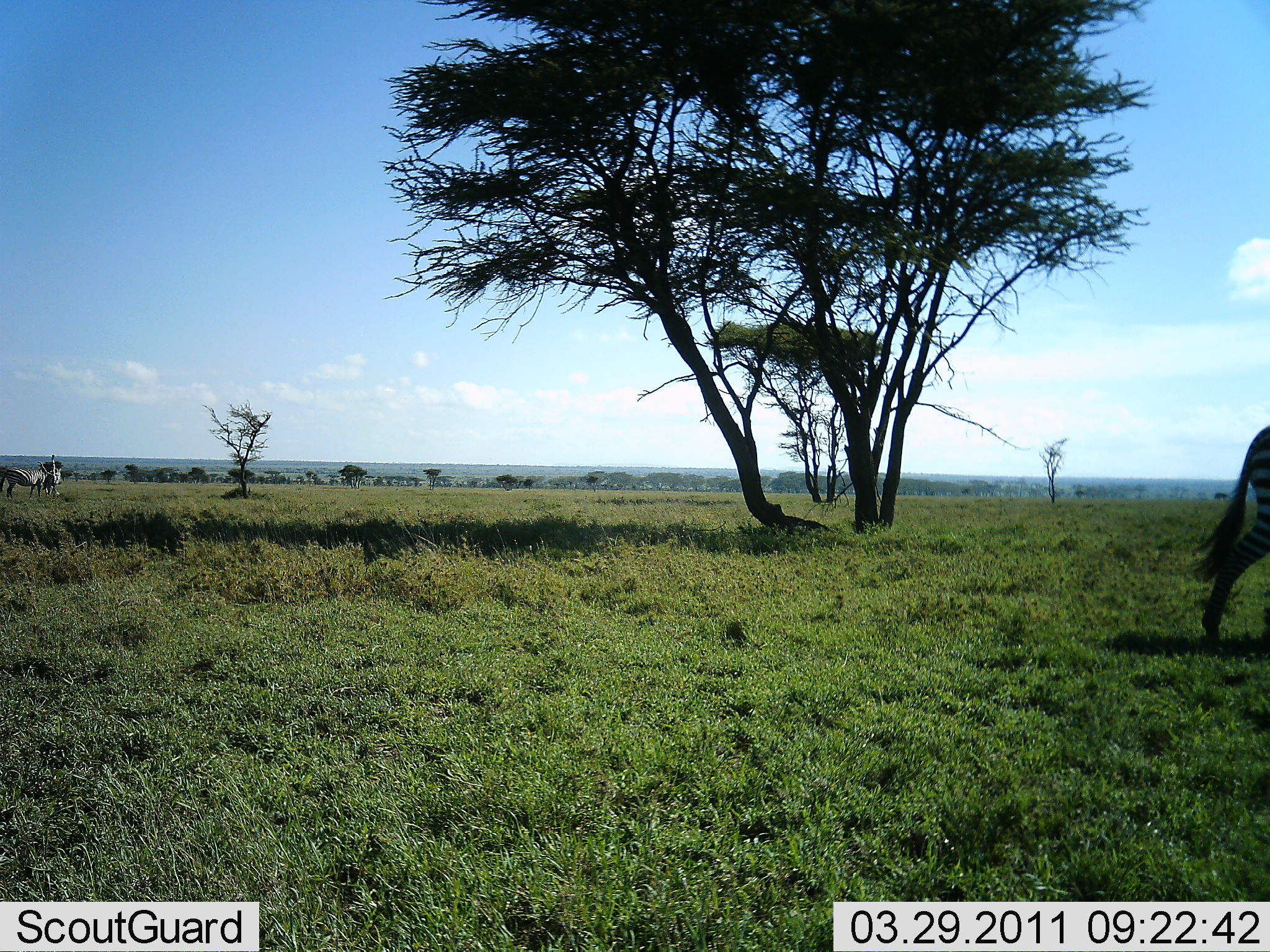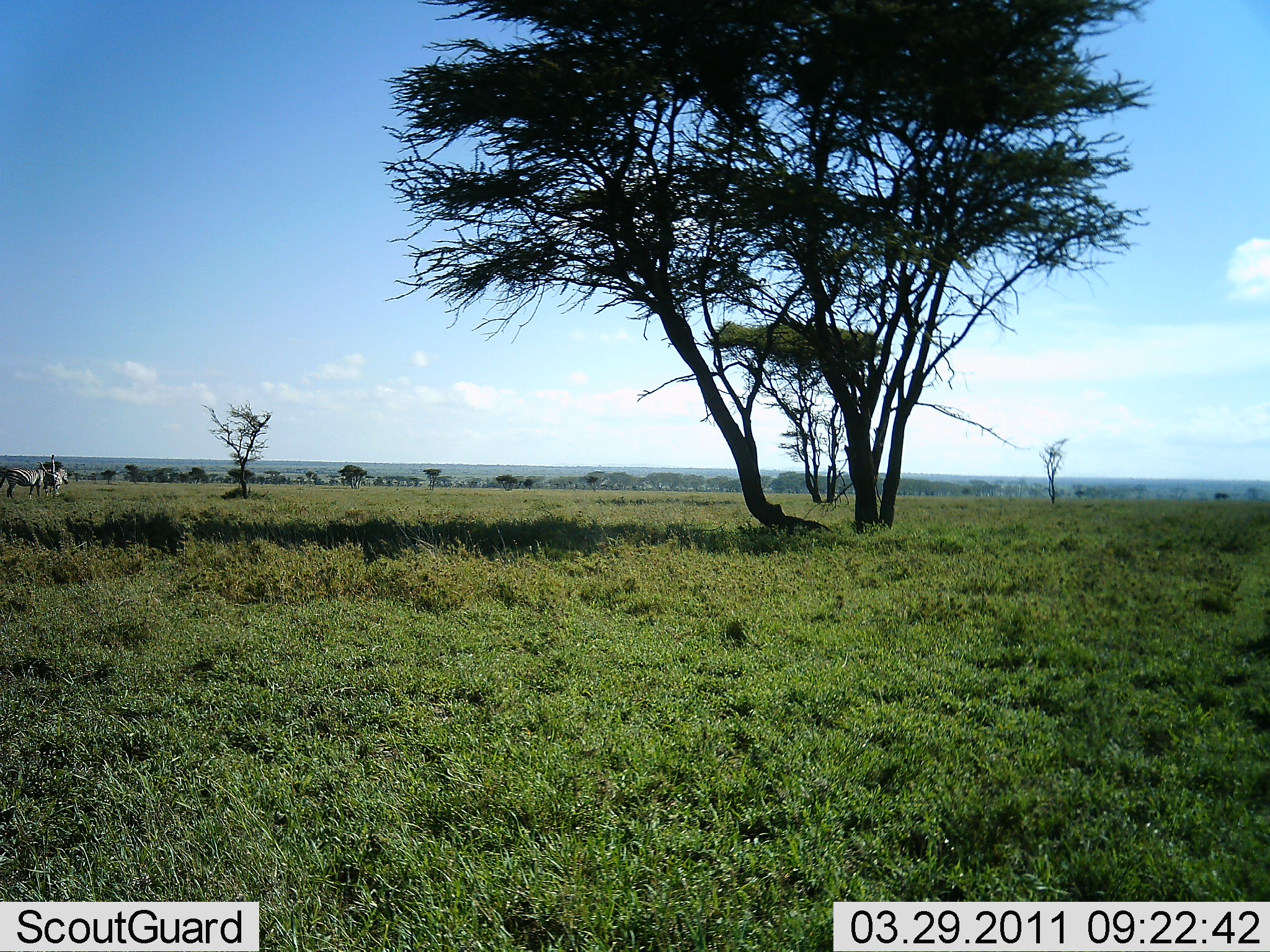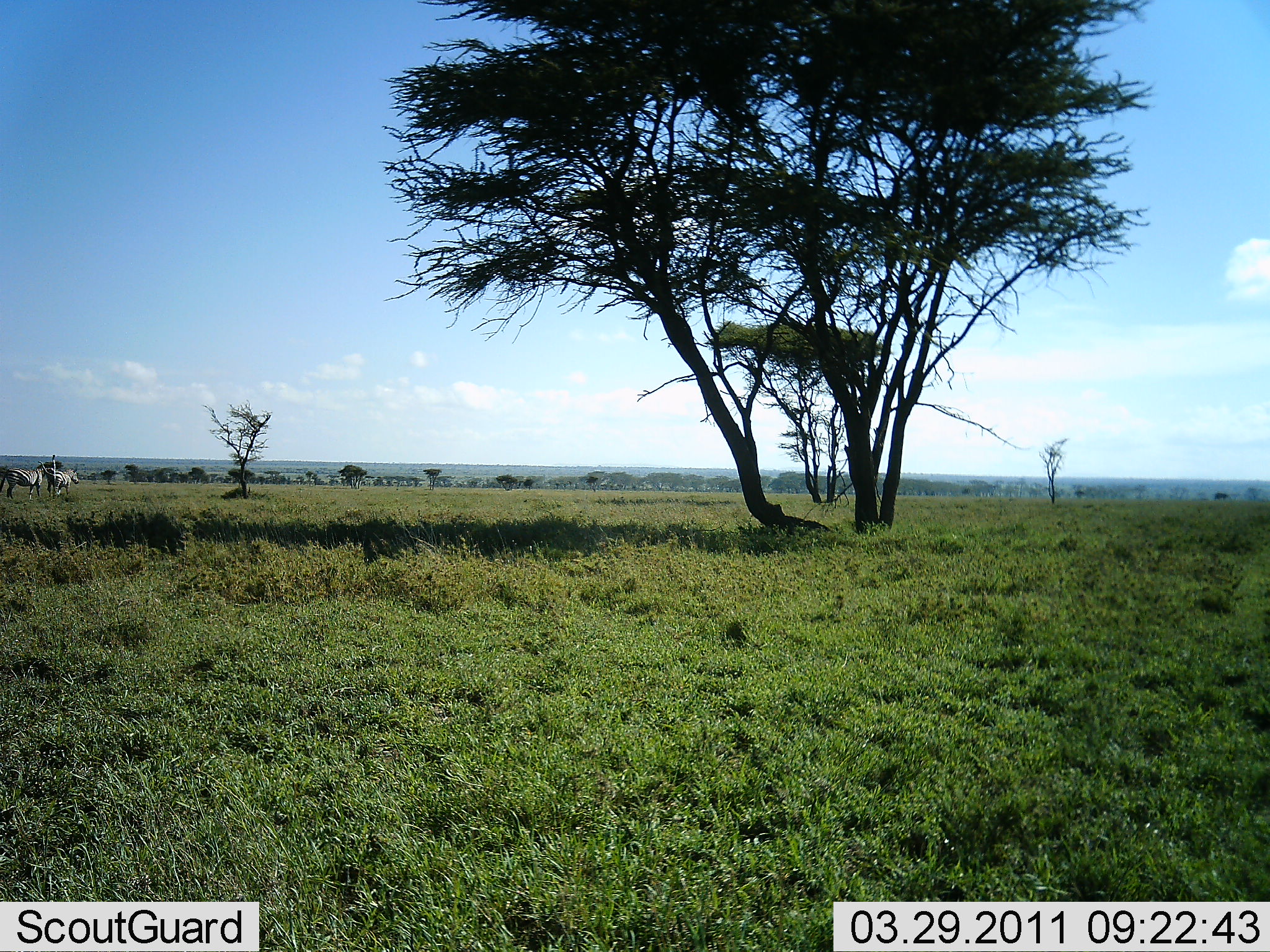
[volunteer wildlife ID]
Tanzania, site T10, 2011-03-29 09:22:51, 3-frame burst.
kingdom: Animalia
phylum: Chordata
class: Mammalia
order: Perissodactyla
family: Equidae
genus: Equus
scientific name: Equus quagga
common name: plains zebra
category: zebra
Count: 3.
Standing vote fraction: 50%.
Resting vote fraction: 0%.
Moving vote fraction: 75%.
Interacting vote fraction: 0%.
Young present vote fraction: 0%.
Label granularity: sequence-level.